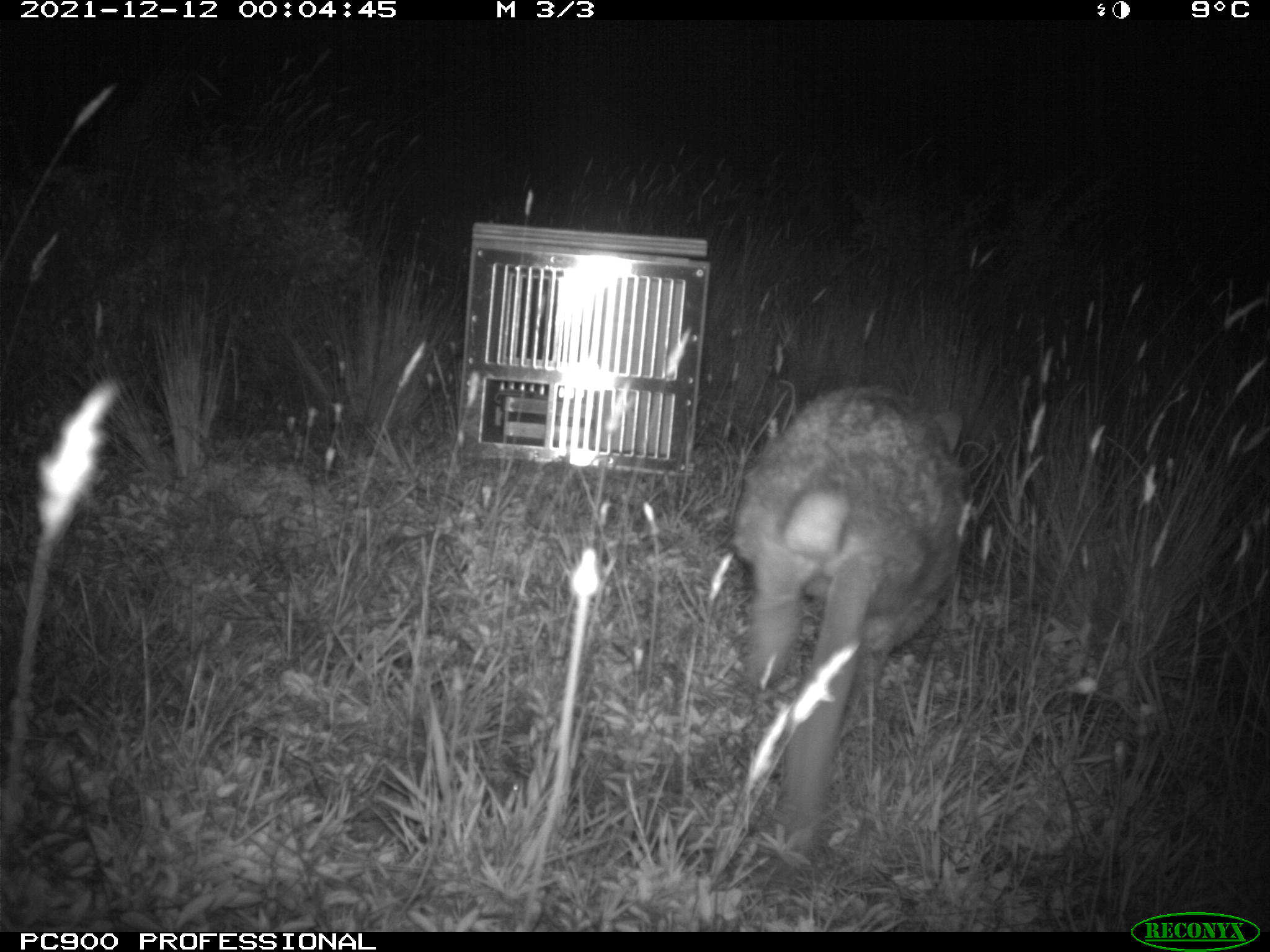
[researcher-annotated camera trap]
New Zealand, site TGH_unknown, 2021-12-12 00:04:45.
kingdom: Animalia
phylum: Chordata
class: Mammalia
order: Lagomorpha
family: Leporidae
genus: Oryctolagus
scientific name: Oryctolagus cuniculus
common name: european rabbit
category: rabbit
Rabbit (european rabbit) (Oryctolagus cuniculus).